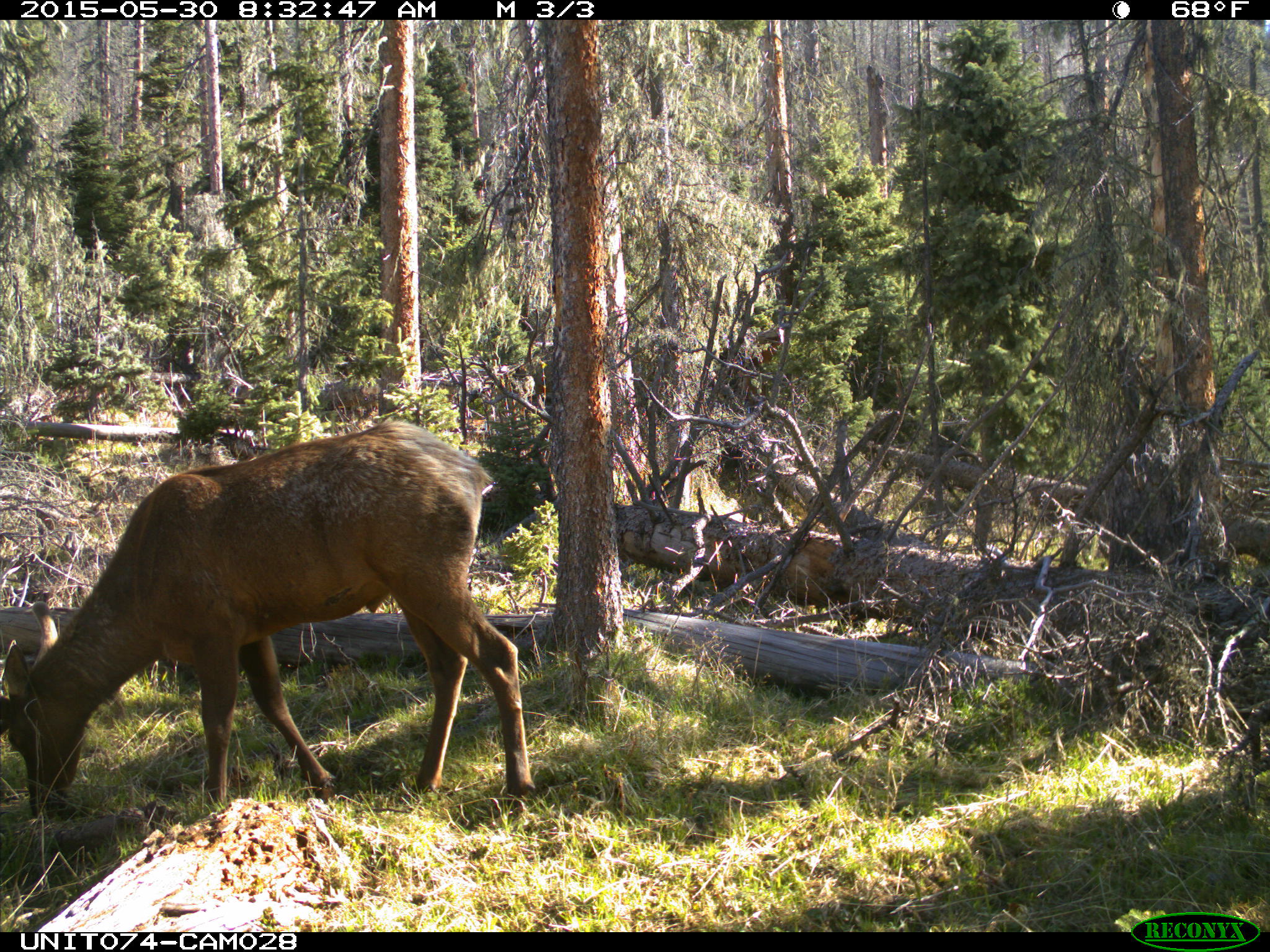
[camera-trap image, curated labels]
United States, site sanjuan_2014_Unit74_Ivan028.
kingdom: Animalia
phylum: Chordata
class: Mammalia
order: Artiodactyla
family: Cervidae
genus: Cervus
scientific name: Cervus elaphus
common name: red deer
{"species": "Cervus elaphus (red deer)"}